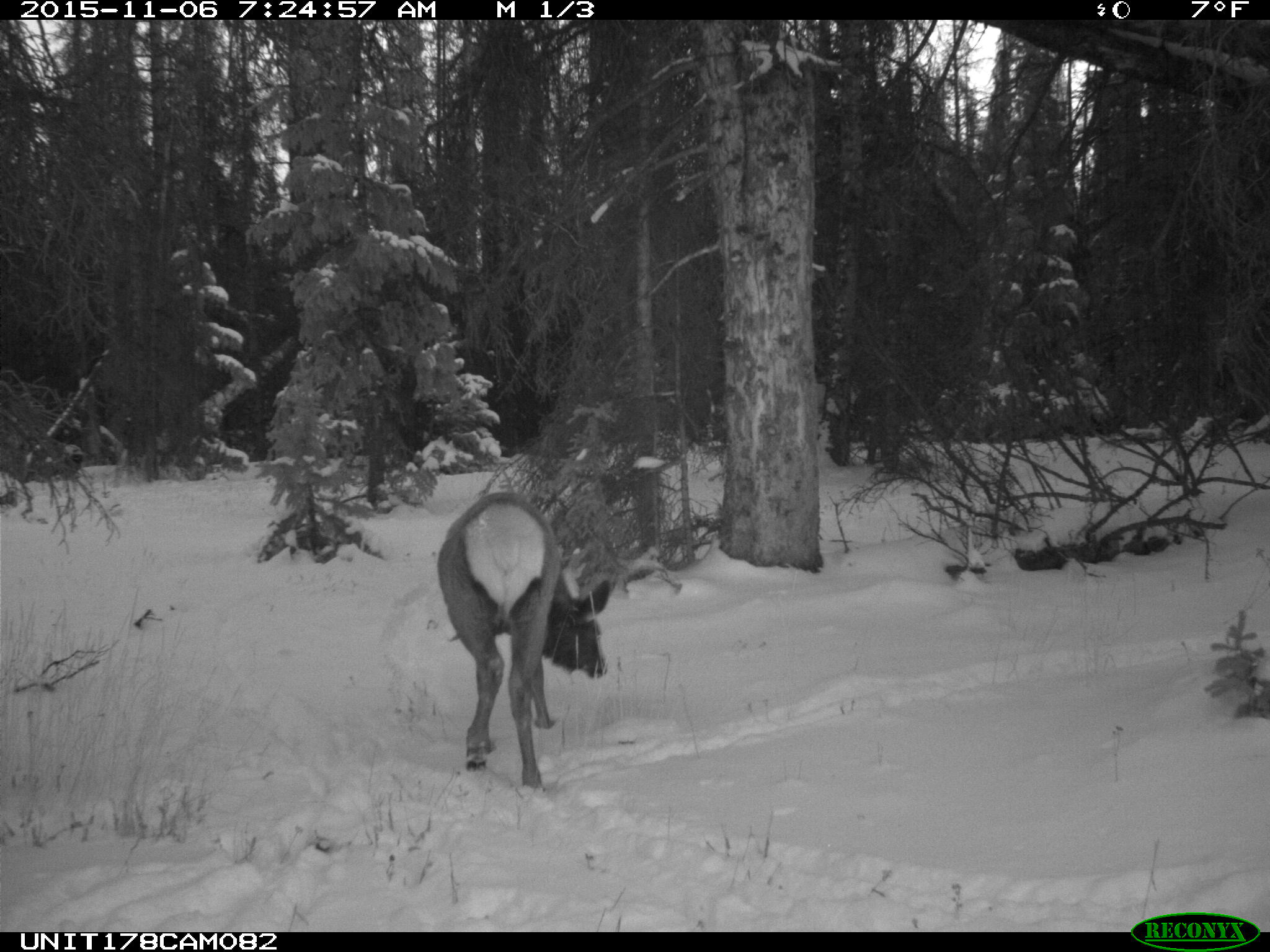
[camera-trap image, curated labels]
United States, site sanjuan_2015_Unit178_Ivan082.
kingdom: Animalia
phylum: Chordata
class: Mammalia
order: Artiodactyla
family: Cervidae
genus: Cervus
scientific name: Cervus elaphus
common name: red deer